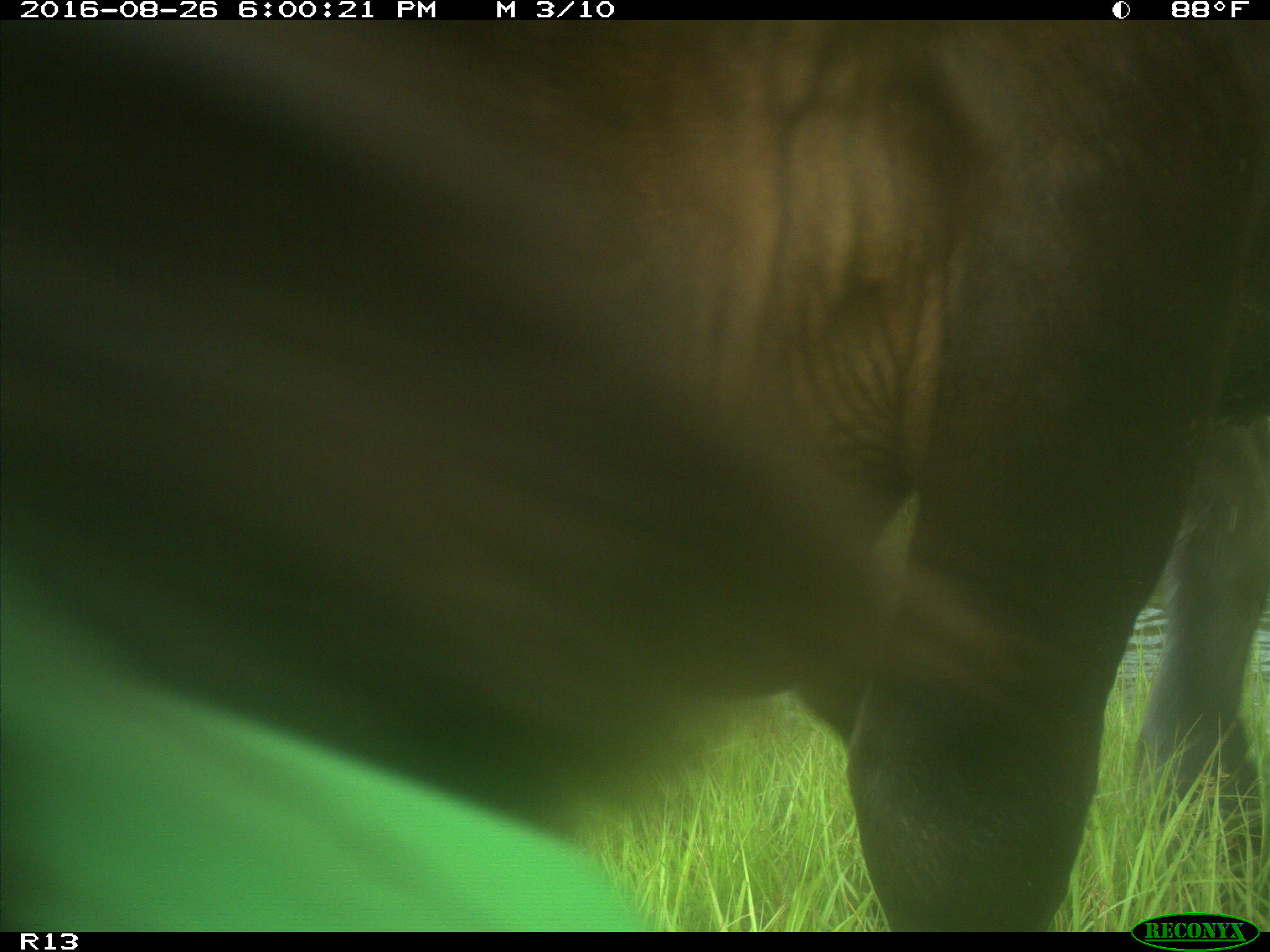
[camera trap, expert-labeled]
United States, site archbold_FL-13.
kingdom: Animalia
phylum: Chordata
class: Mammalia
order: Artiodactyla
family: Bovidae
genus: Bos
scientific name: Bos taurus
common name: domestic cow